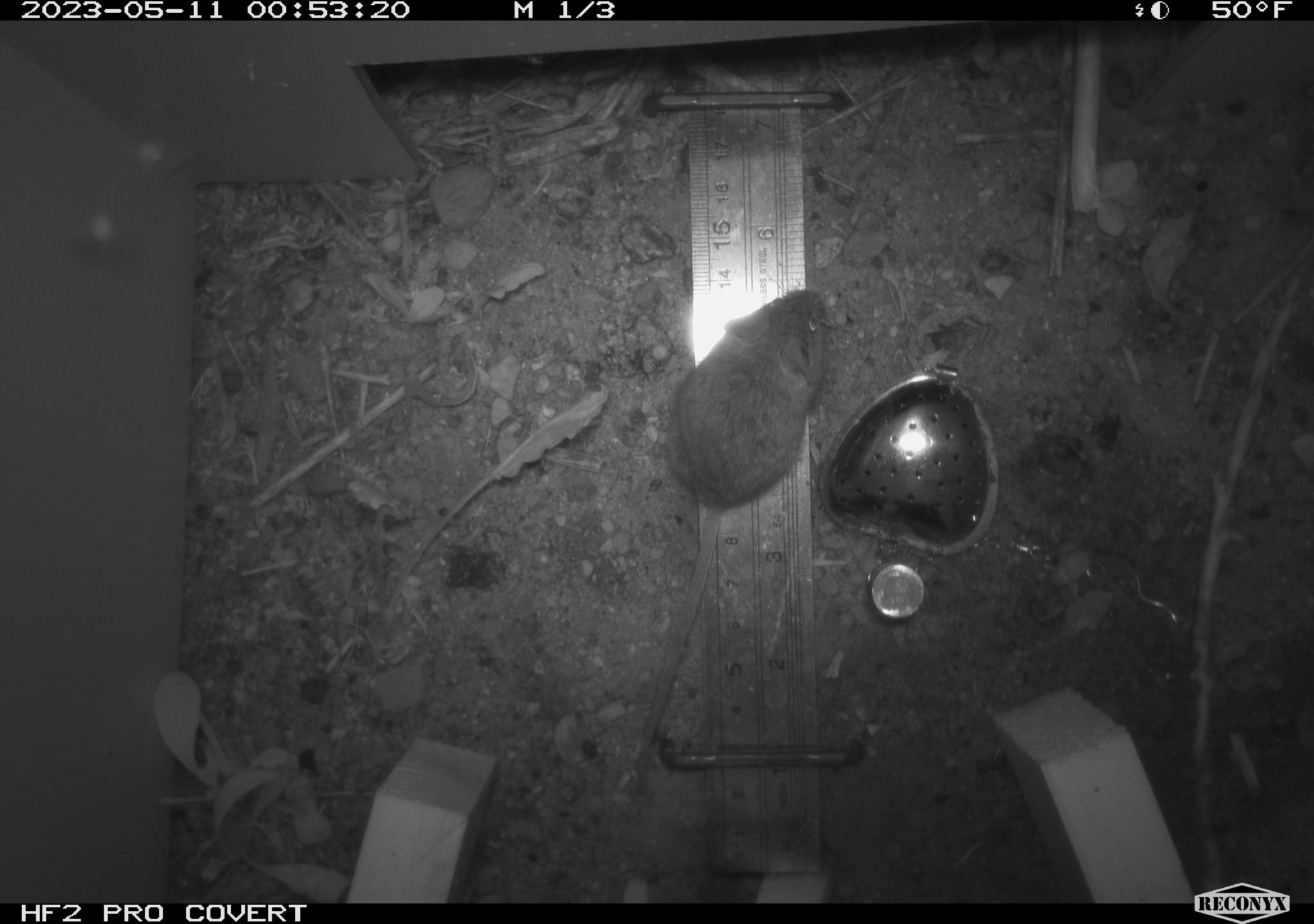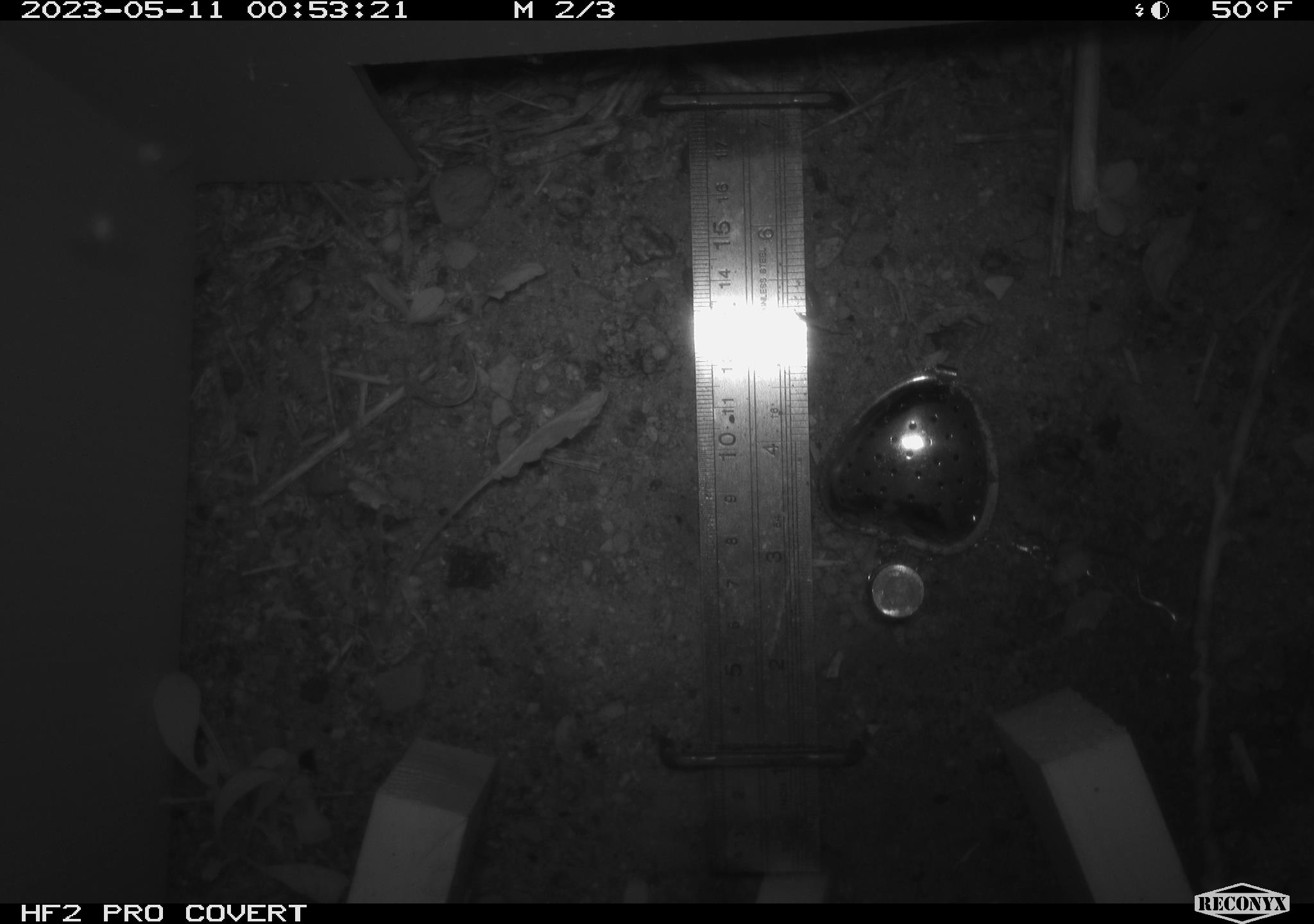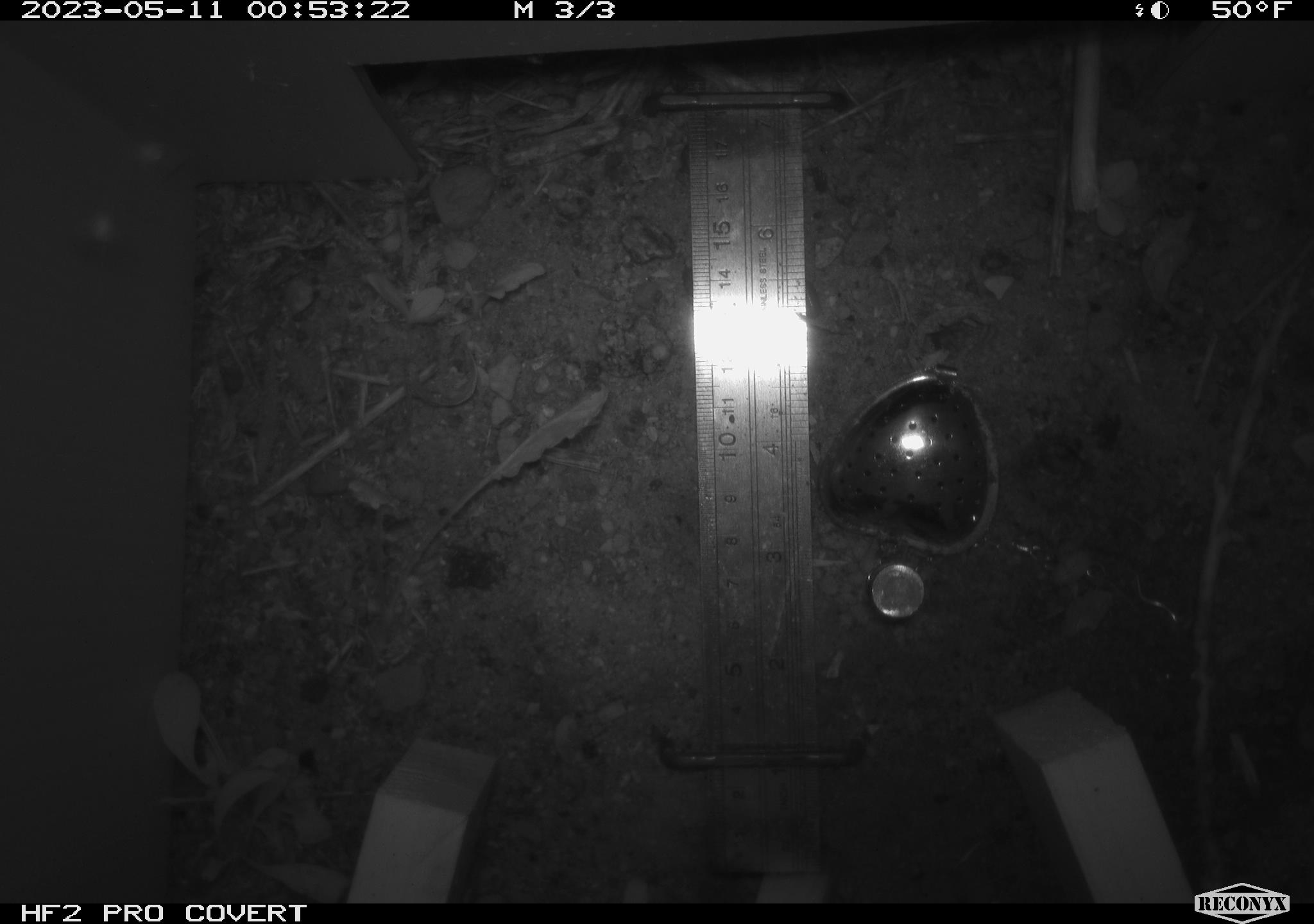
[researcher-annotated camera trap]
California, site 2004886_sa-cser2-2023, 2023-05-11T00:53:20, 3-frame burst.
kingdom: Animalia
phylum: Chordata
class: Mammalia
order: Rodentia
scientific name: Rodentia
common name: mouse species